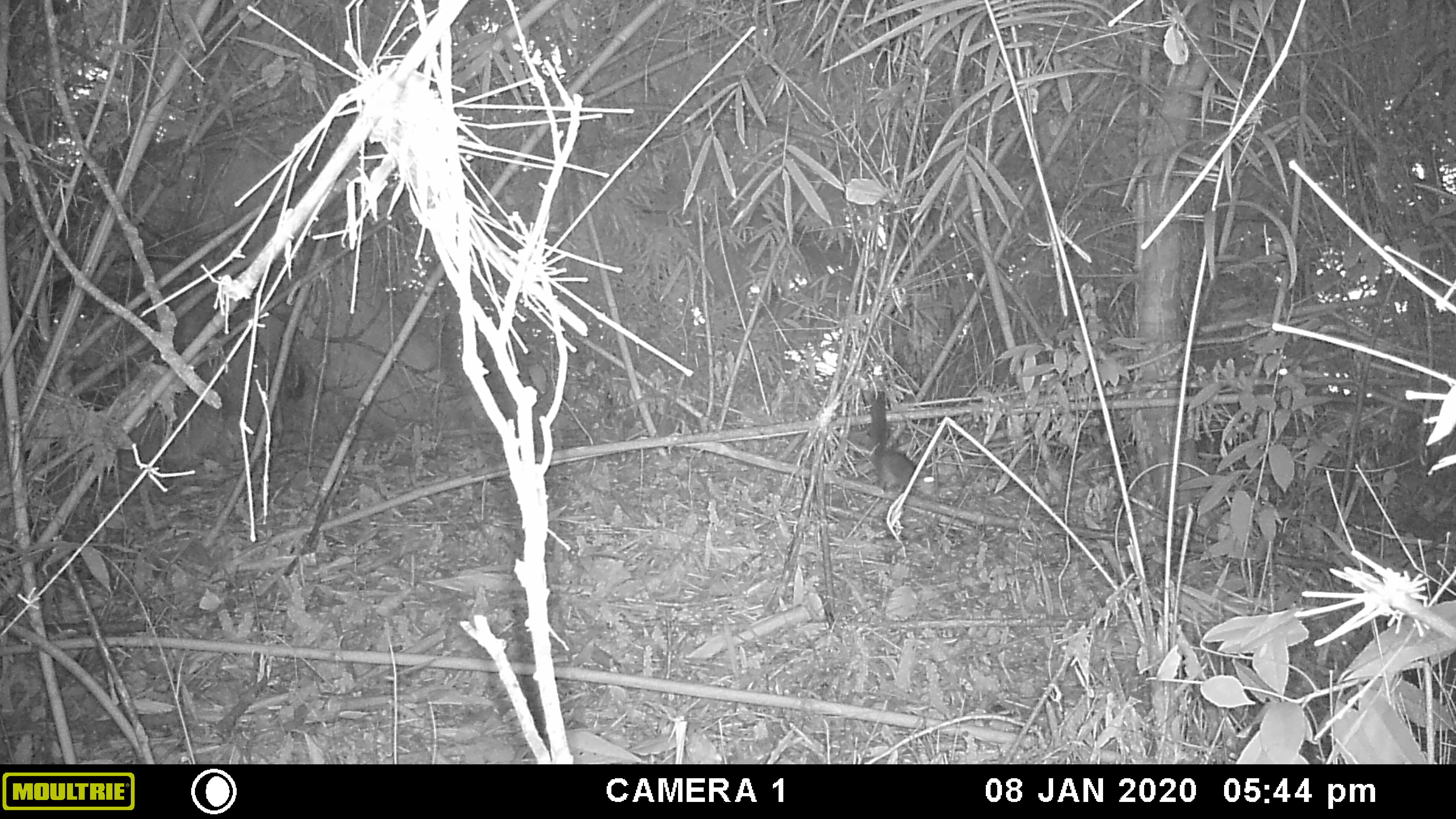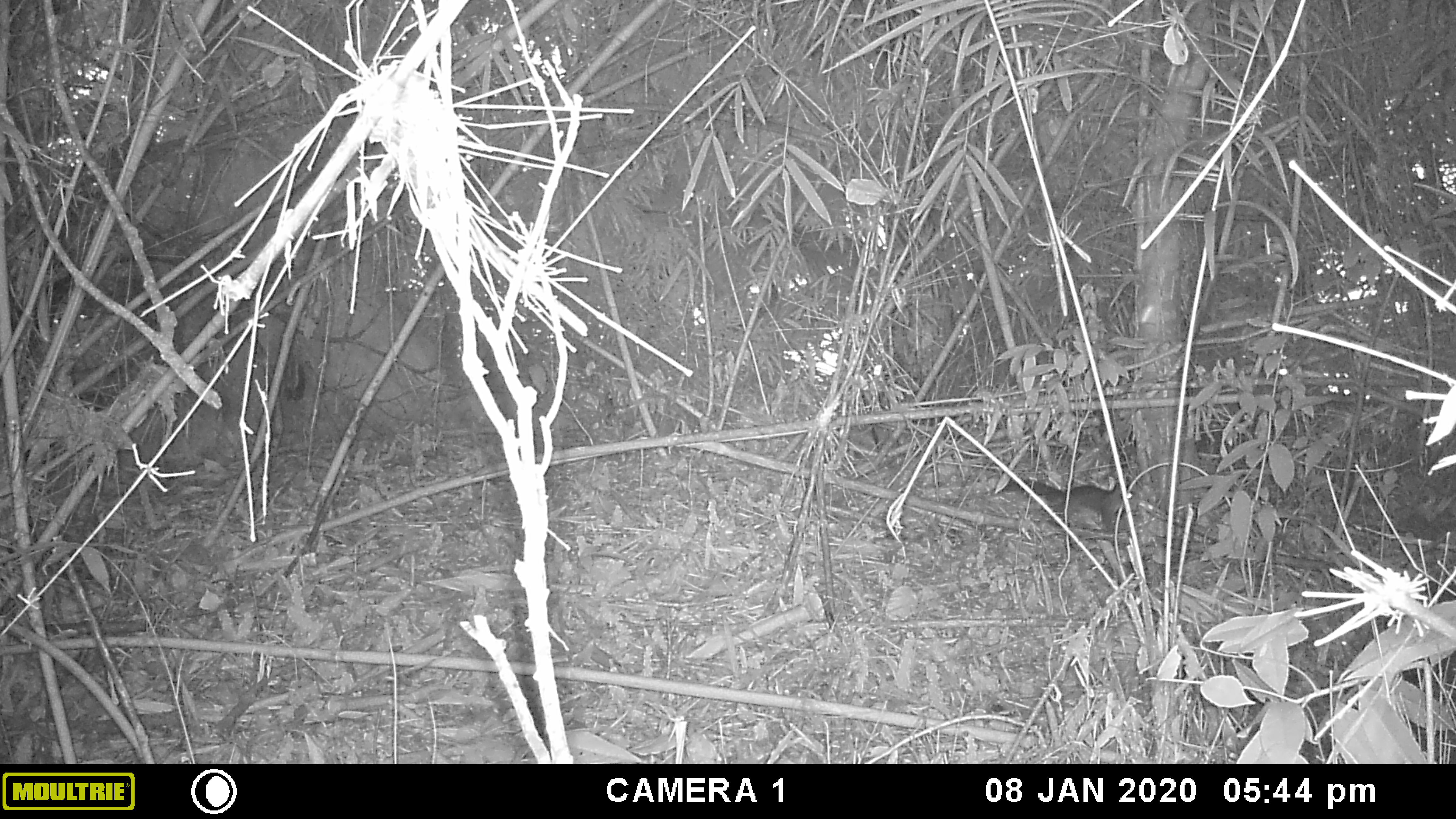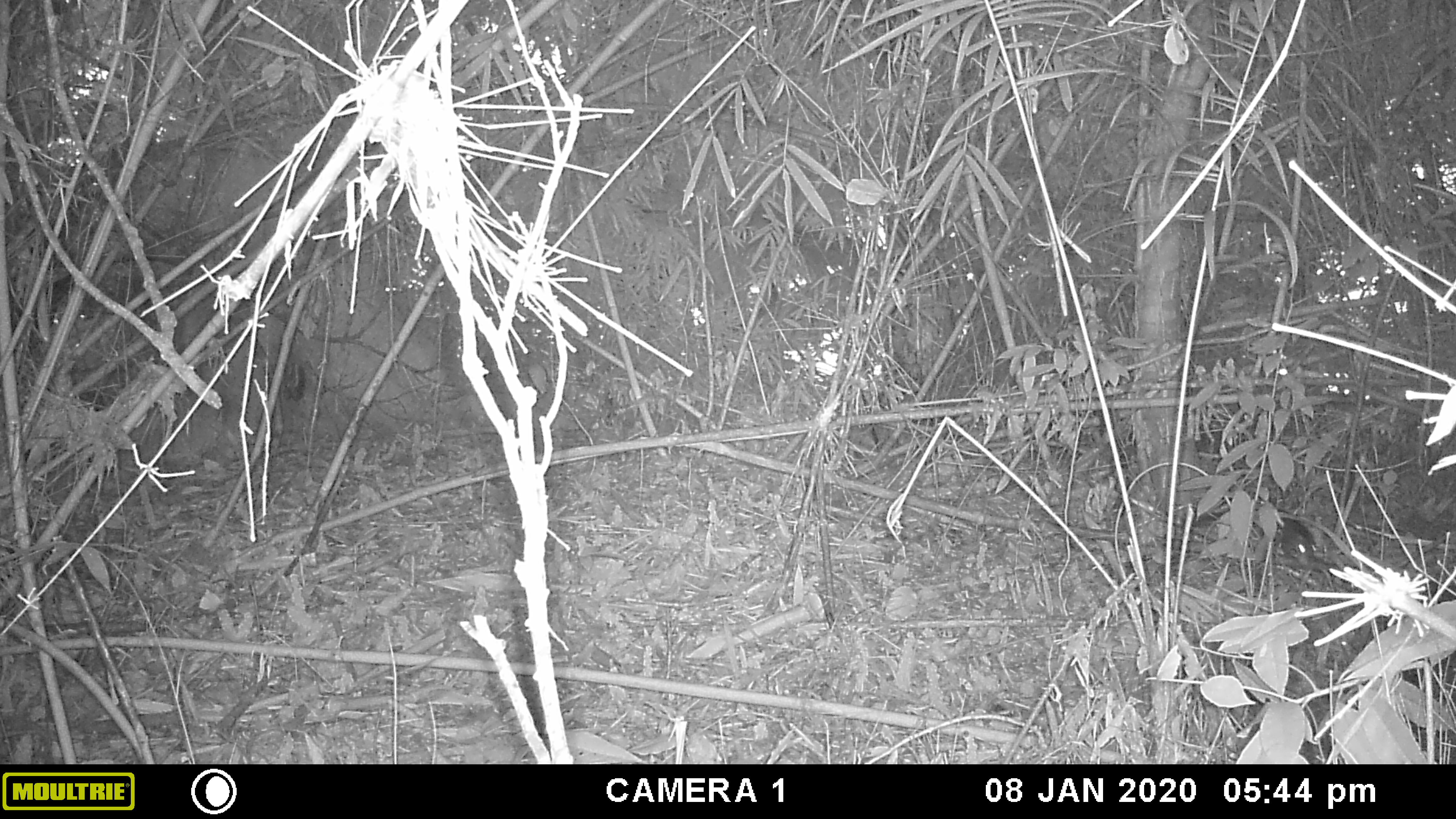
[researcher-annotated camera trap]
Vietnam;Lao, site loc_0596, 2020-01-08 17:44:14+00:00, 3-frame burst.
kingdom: Animalia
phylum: Chordata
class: Mammalia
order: Rodentia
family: Sciuridae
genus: Dremomys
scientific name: Dremomys rufigenis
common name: red-cheeked squirrel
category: red cheeked squirrel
Red cheeked squirrel (red-cheeked squirrel) (Dremomys rufigenis). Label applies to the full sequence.